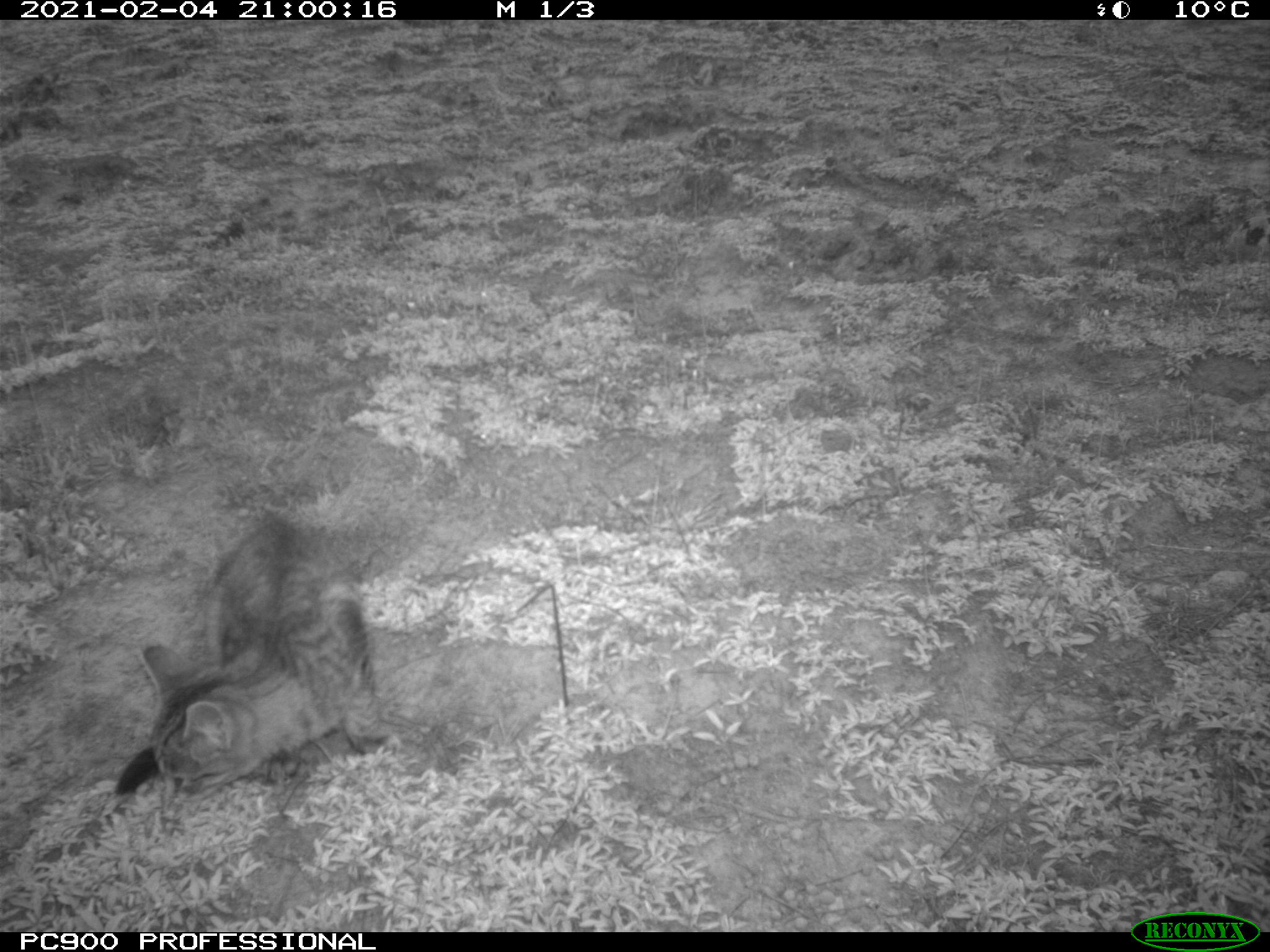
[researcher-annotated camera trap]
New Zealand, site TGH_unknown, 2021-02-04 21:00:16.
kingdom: Animalia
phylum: Chordata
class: Mammalia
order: Carnivora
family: Felidae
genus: Felis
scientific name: Felis catus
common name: domestic cat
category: cat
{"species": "cat (domestic cat) (Felis catus)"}